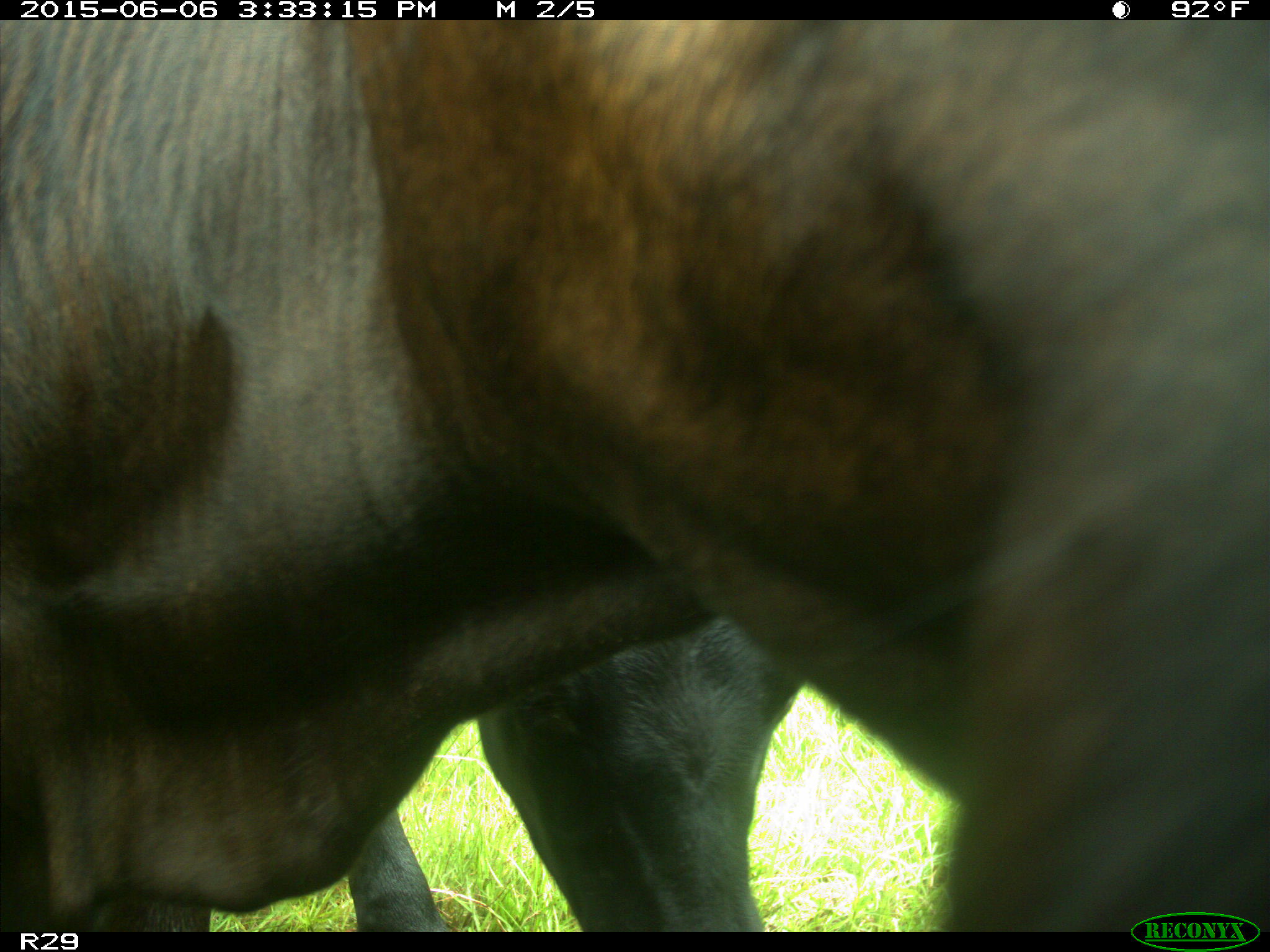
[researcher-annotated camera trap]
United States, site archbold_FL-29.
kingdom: Animalia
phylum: Chordata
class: Mammalia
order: Artiodactyla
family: Bovidae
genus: Bos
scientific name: Bos taurus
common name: domestic cow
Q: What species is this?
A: Bos taurus (domestic cow).